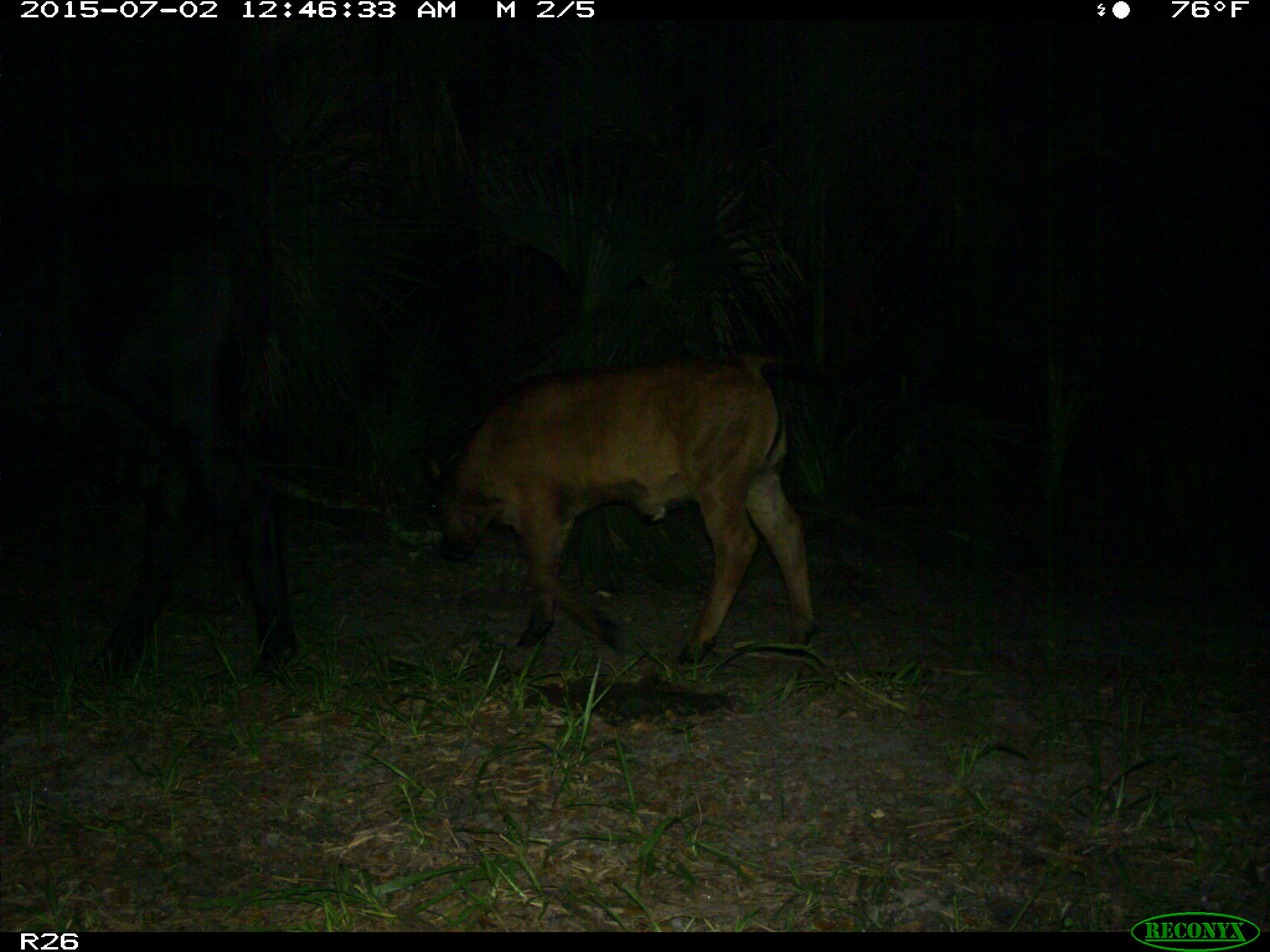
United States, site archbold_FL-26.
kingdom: Animalia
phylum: Chordata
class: Mammalia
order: Artiodactyla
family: Bovidae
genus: Bos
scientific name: Bos taurus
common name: domestic cow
Bos taurus (domestic cow).